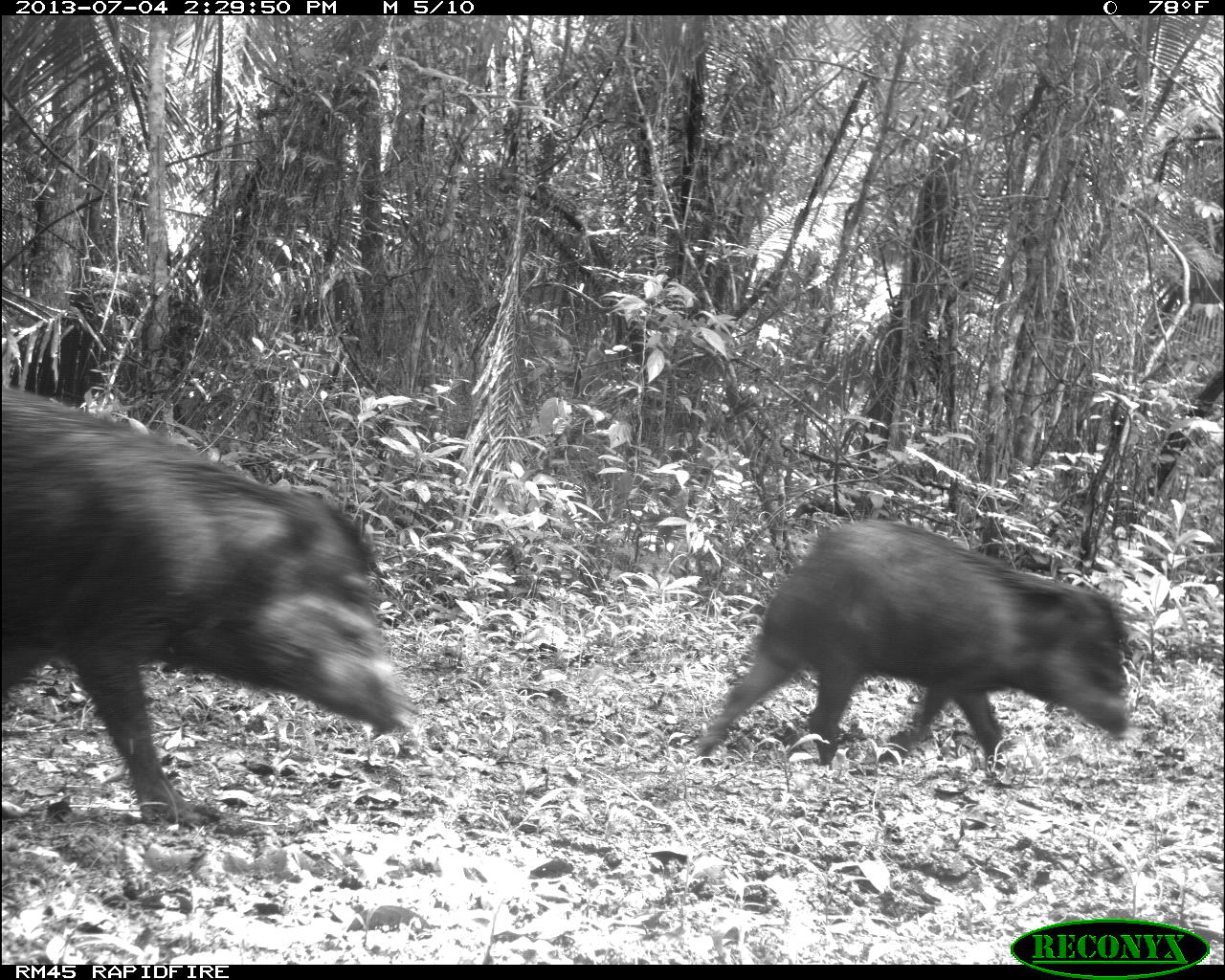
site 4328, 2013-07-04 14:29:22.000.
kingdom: Animalia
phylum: Chordata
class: Mammalia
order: Artiodactyla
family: Tayassuidae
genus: Tayassu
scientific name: Tayassu pecari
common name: white-lipped peccary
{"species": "Tayassu pecari (white-lipped peccary)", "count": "44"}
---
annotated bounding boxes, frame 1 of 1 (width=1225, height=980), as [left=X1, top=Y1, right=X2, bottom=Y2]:
tayassu pecari: [left=0, top=385, right=410, bottom=824]; [left=694, top=516, right=1131, bottom=783]